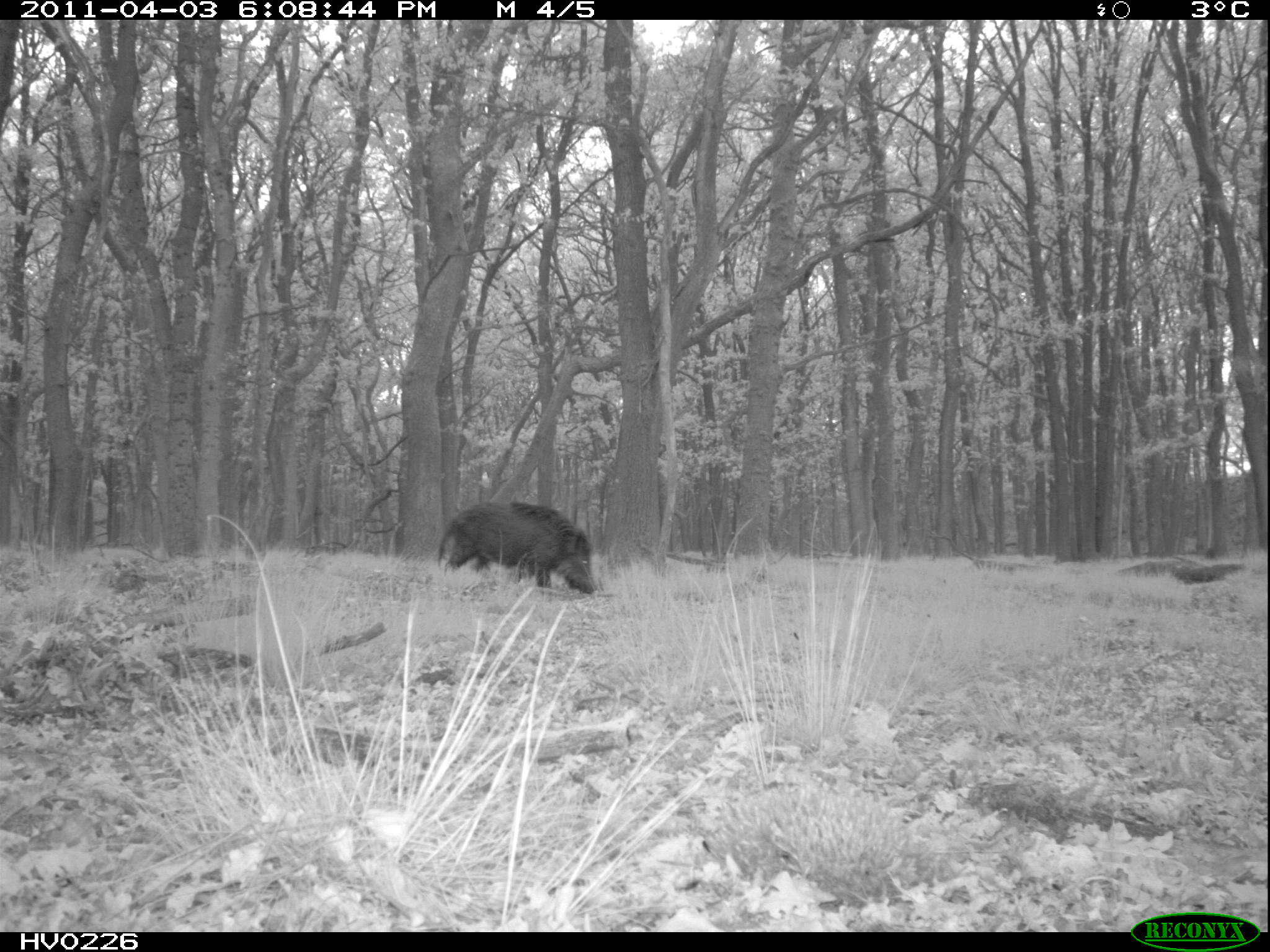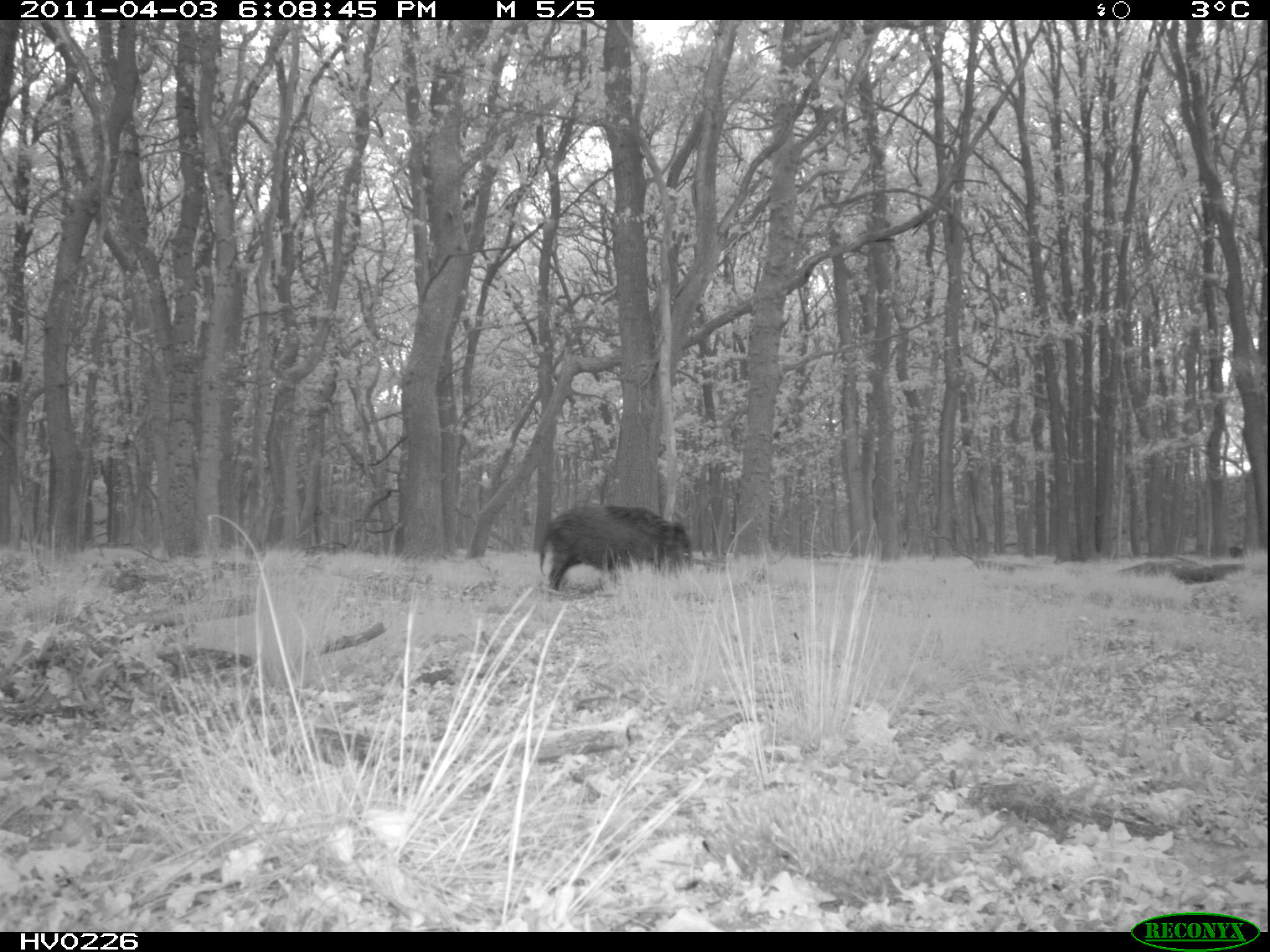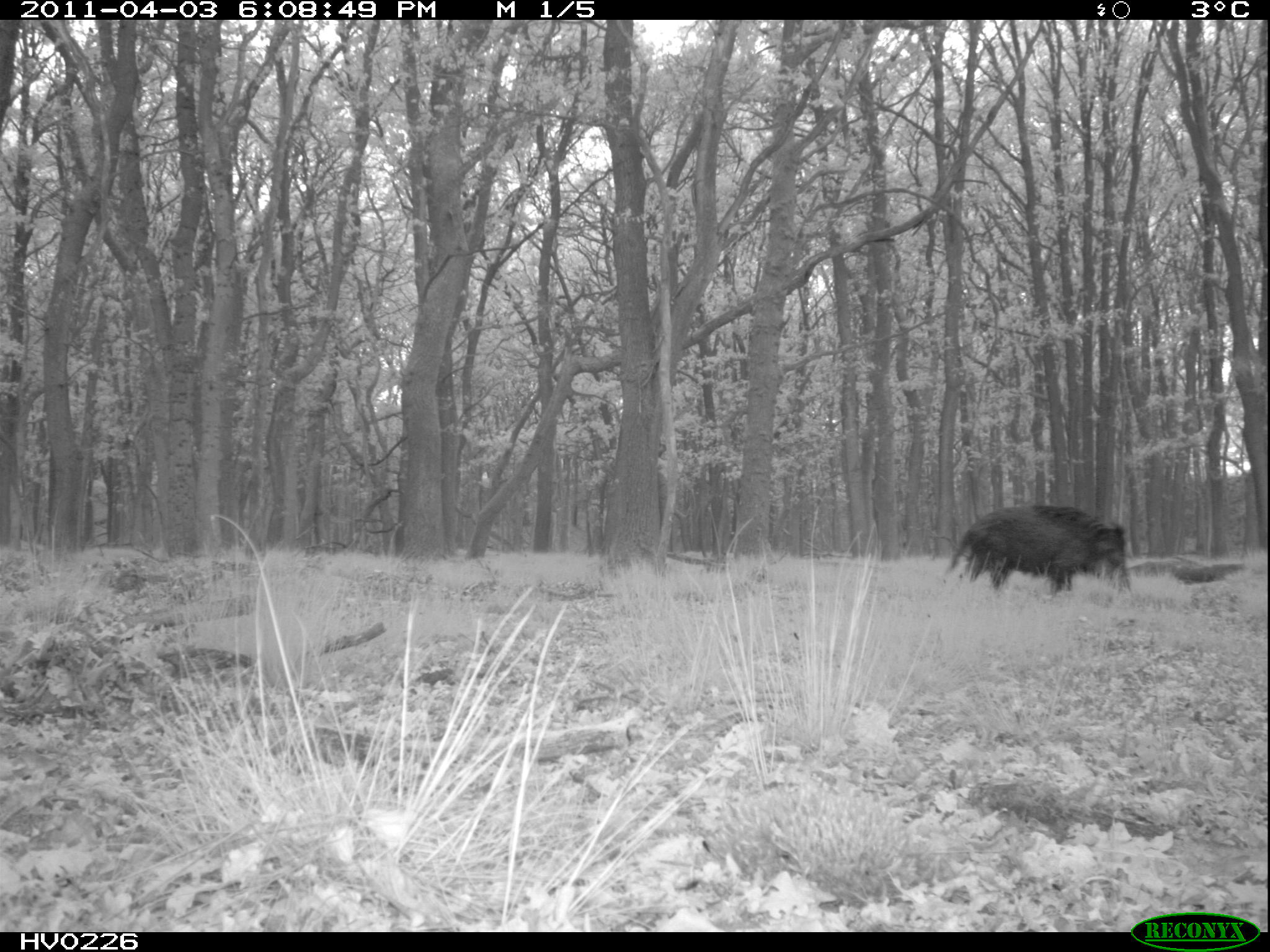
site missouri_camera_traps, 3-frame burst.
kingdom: Animalia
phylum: Chordata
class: Mammalia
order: Artiodactyla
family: Suidae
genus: Sus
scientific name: Sus scrofa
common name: wild boar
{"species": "wild boar (Sus scrofa)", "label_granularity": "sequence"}